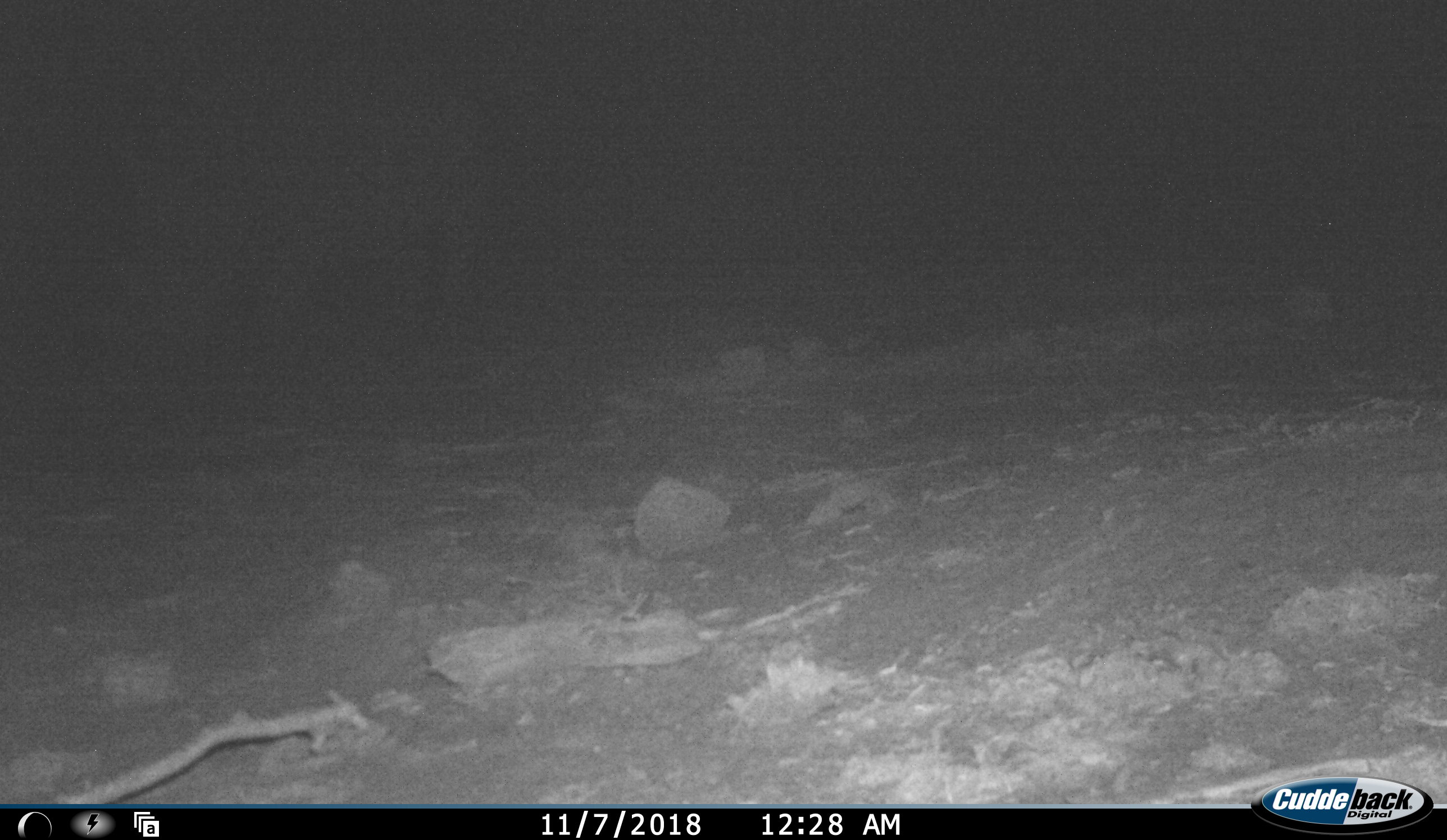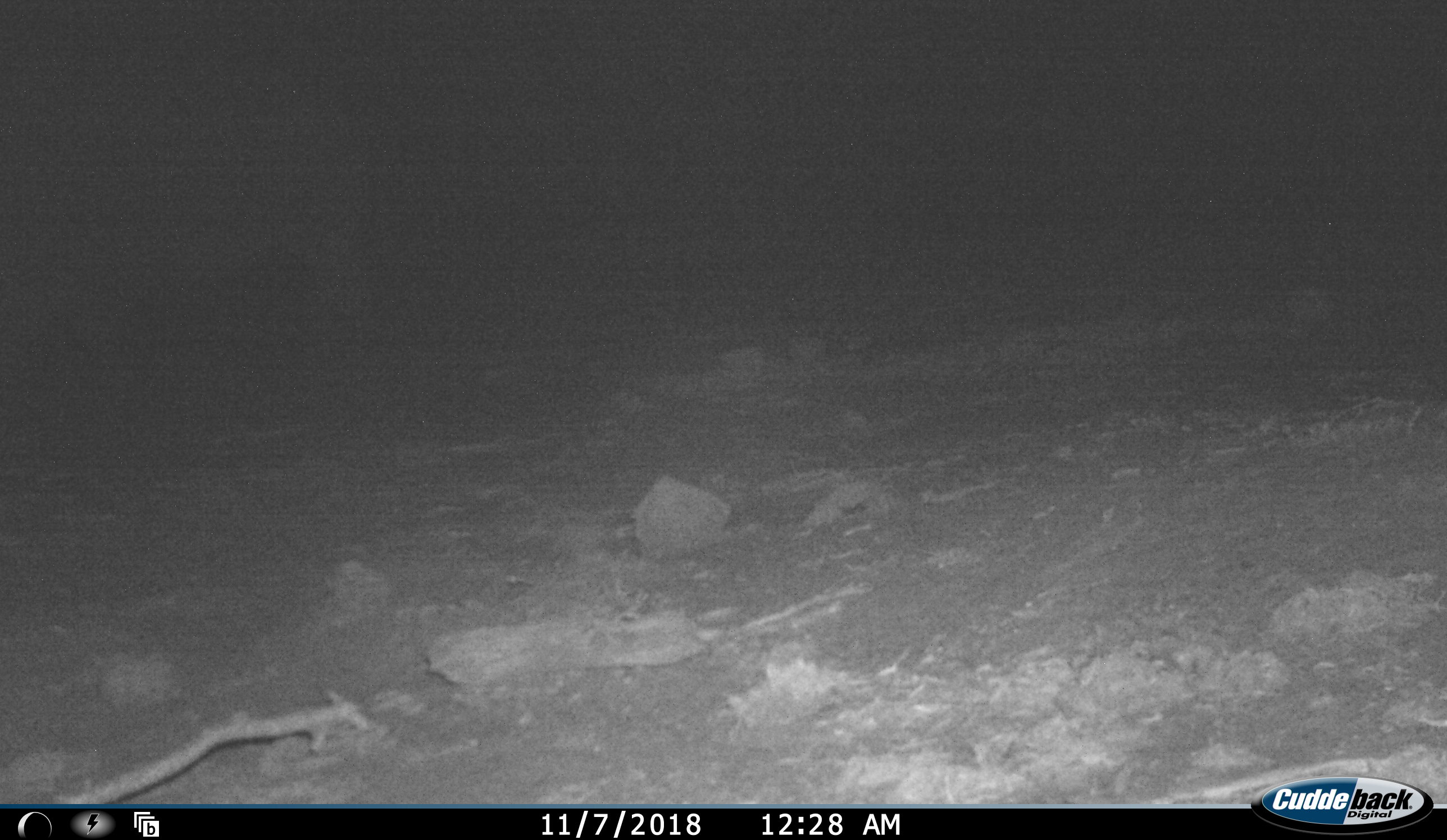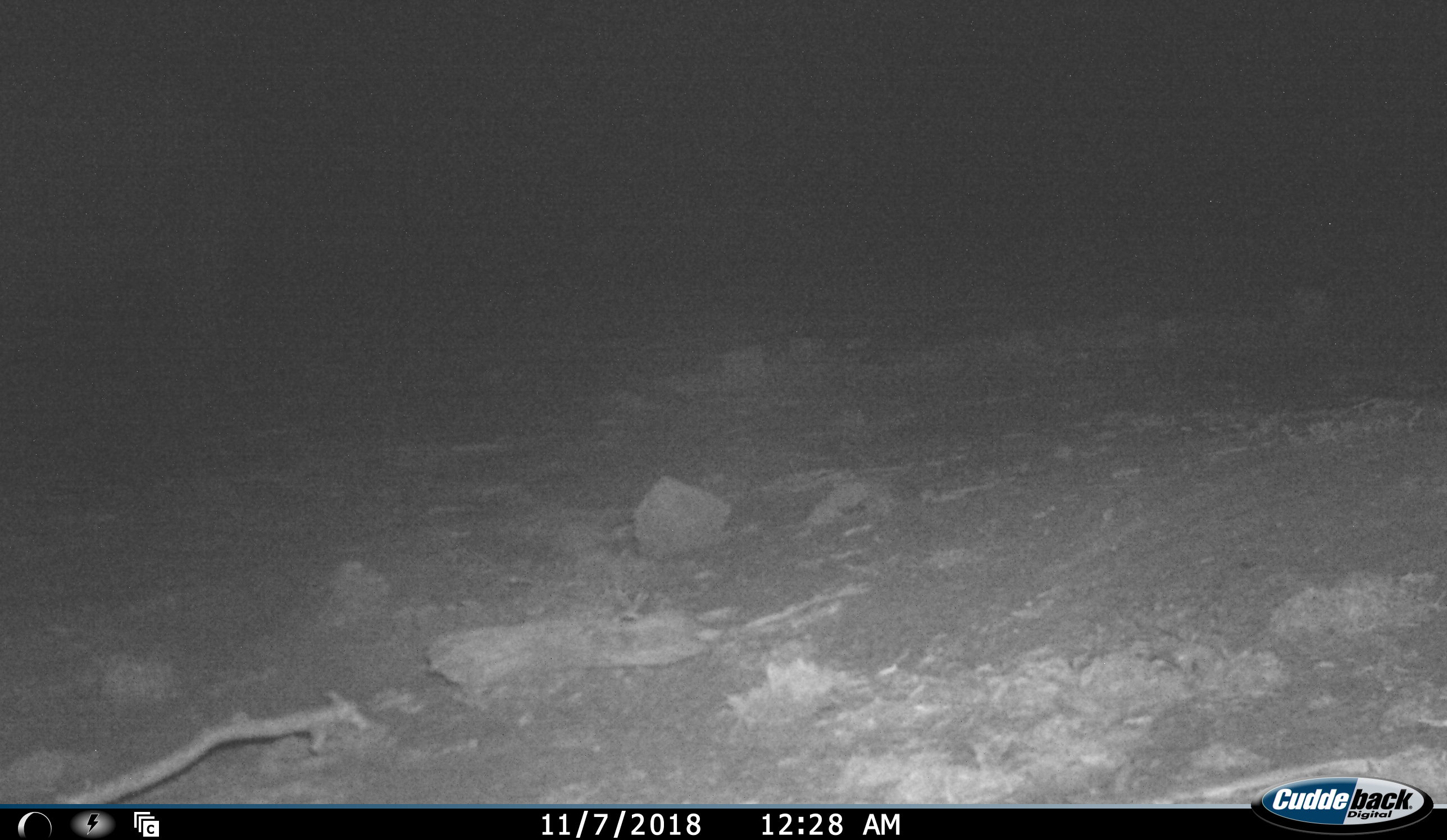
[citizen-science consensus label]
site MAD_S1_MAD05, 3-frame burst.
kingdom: Animalia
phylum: Chordata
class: Mammalia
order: Perissodactyla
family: Rhinocerotidae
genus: Ceratotherium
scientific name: Ceratotherium simum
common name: white rhinoceros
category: rhinoceroswhite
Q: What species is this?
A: Rhinoceroswhite (white rhinoceros) (Ceratotherium simum).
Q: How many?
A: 1.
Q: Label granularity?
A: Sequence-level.